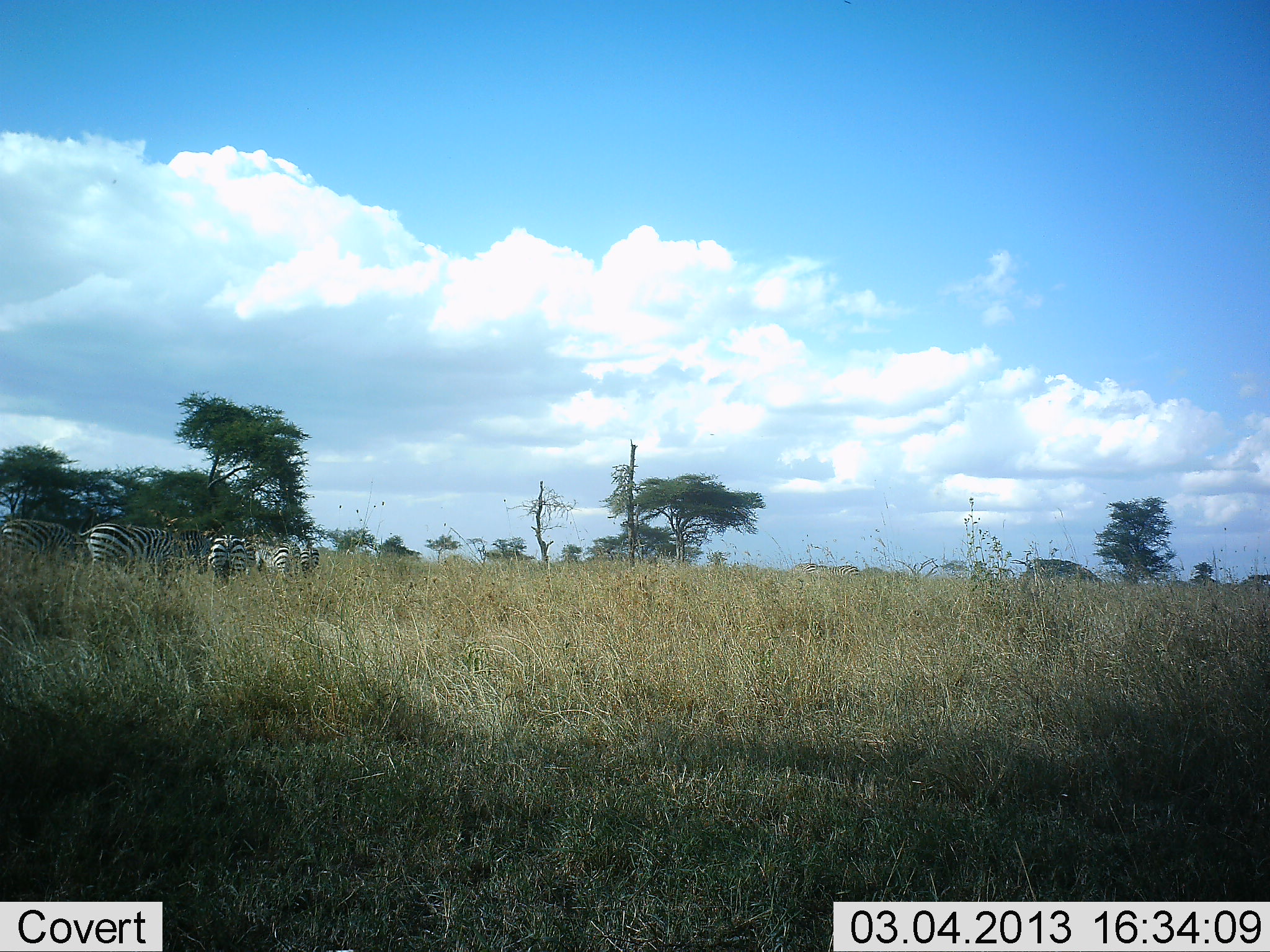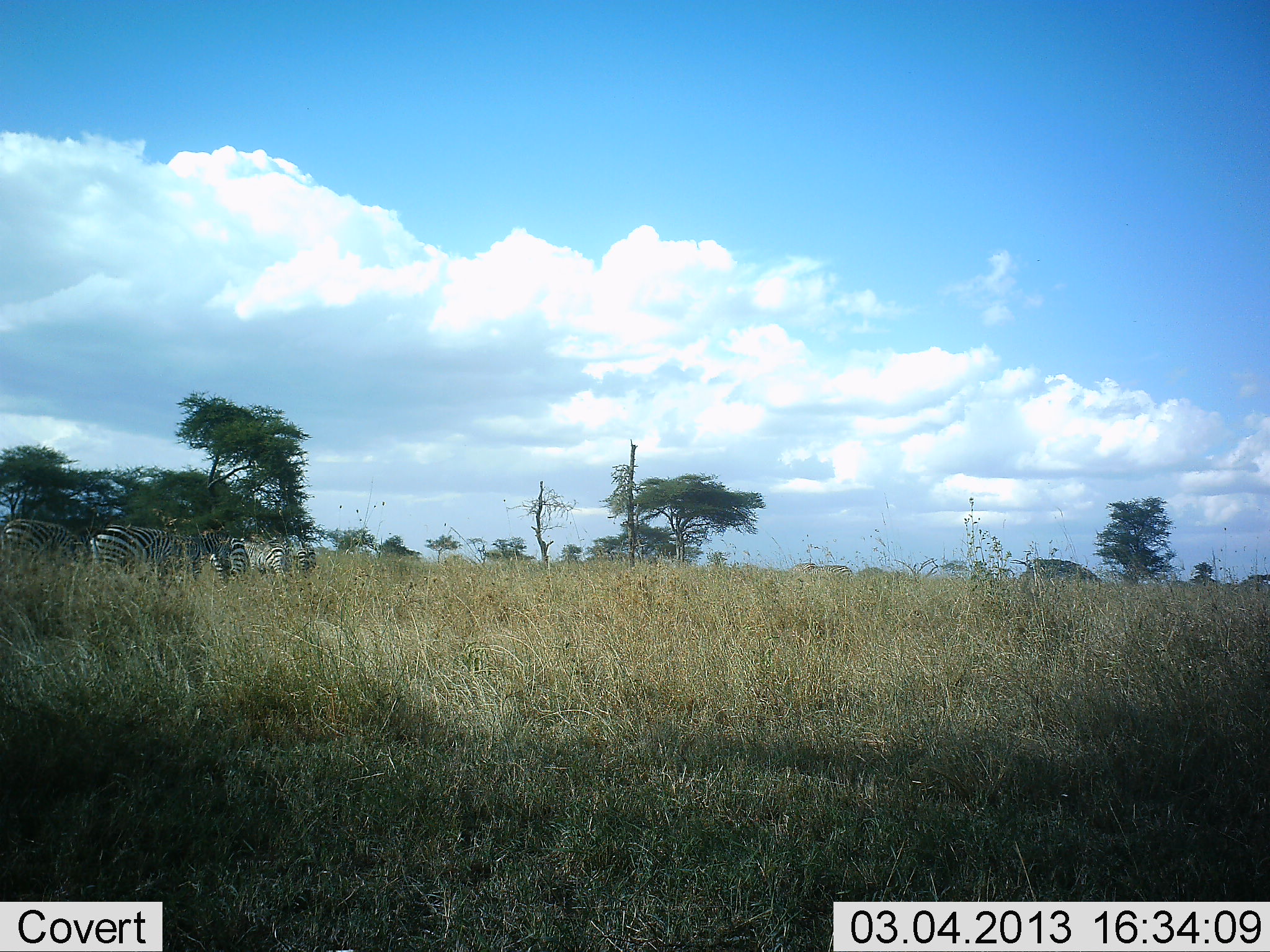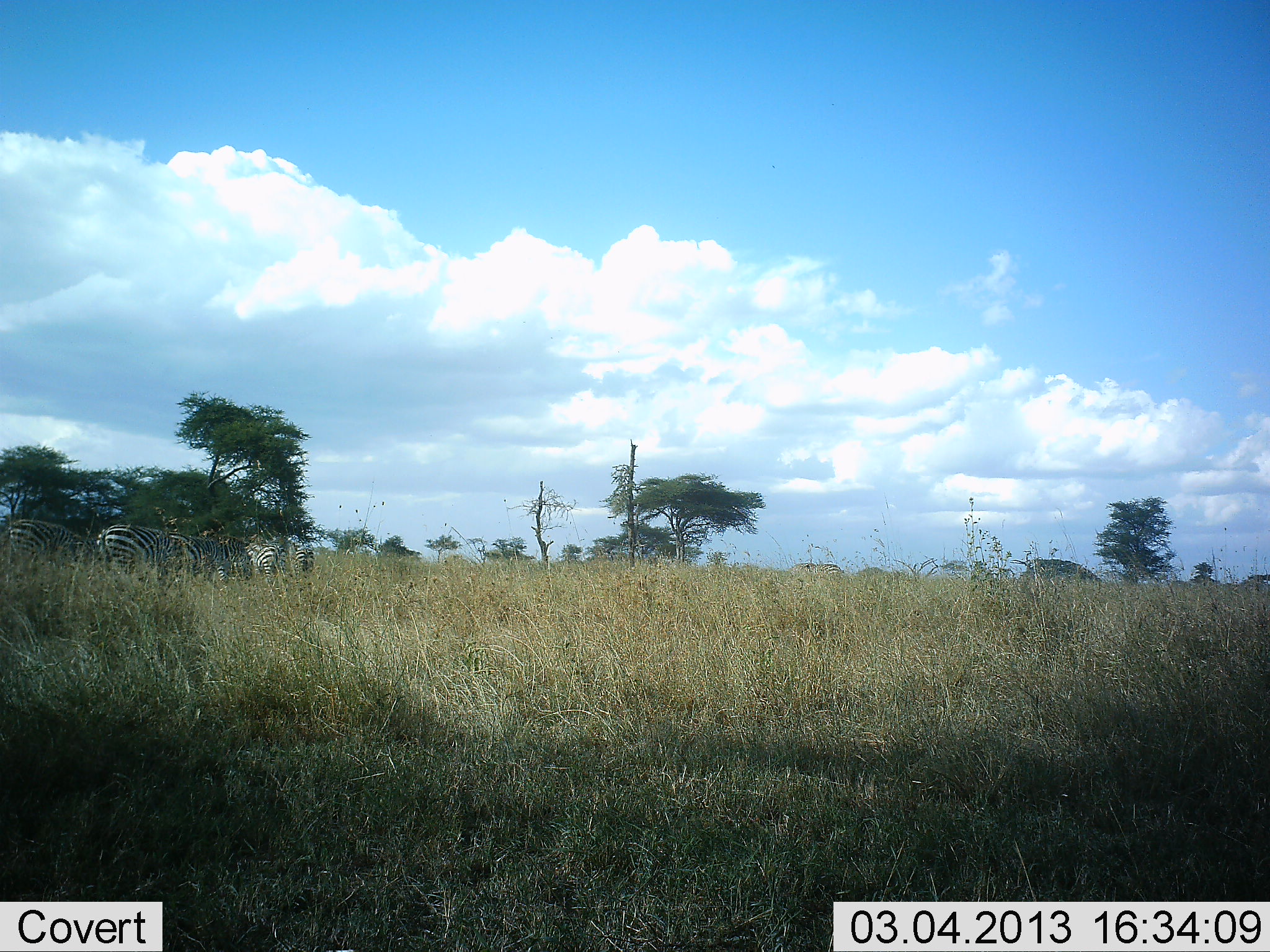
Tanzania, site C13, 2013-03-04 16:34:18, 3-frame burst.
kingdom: Animalia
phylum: Chordata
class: Mammalia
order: Perissodactyla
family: Equidae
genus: Equus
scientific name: Equus quagga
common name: plains zebra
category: zebra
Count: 5.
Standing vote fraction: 35%.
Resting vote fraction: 0%.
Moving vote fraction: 20%.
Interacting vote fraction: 0%.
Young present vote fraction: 0%.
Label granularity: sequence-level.